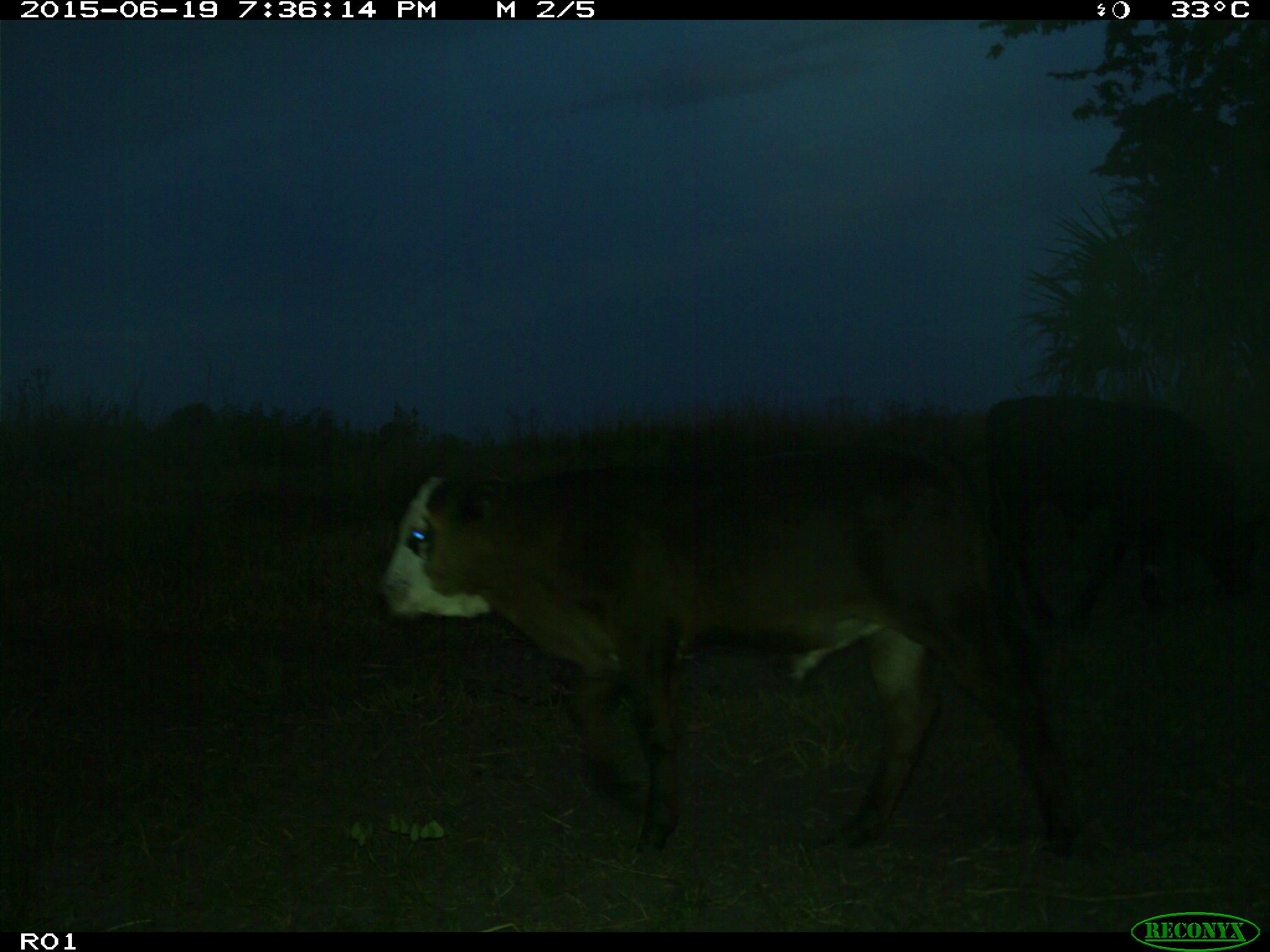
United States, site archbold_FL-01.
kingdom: Animalia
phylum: Chordata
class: Mammalia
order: Artiodactyla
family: Bovidae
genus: Bos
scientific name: Bos taurus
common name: domestic cow